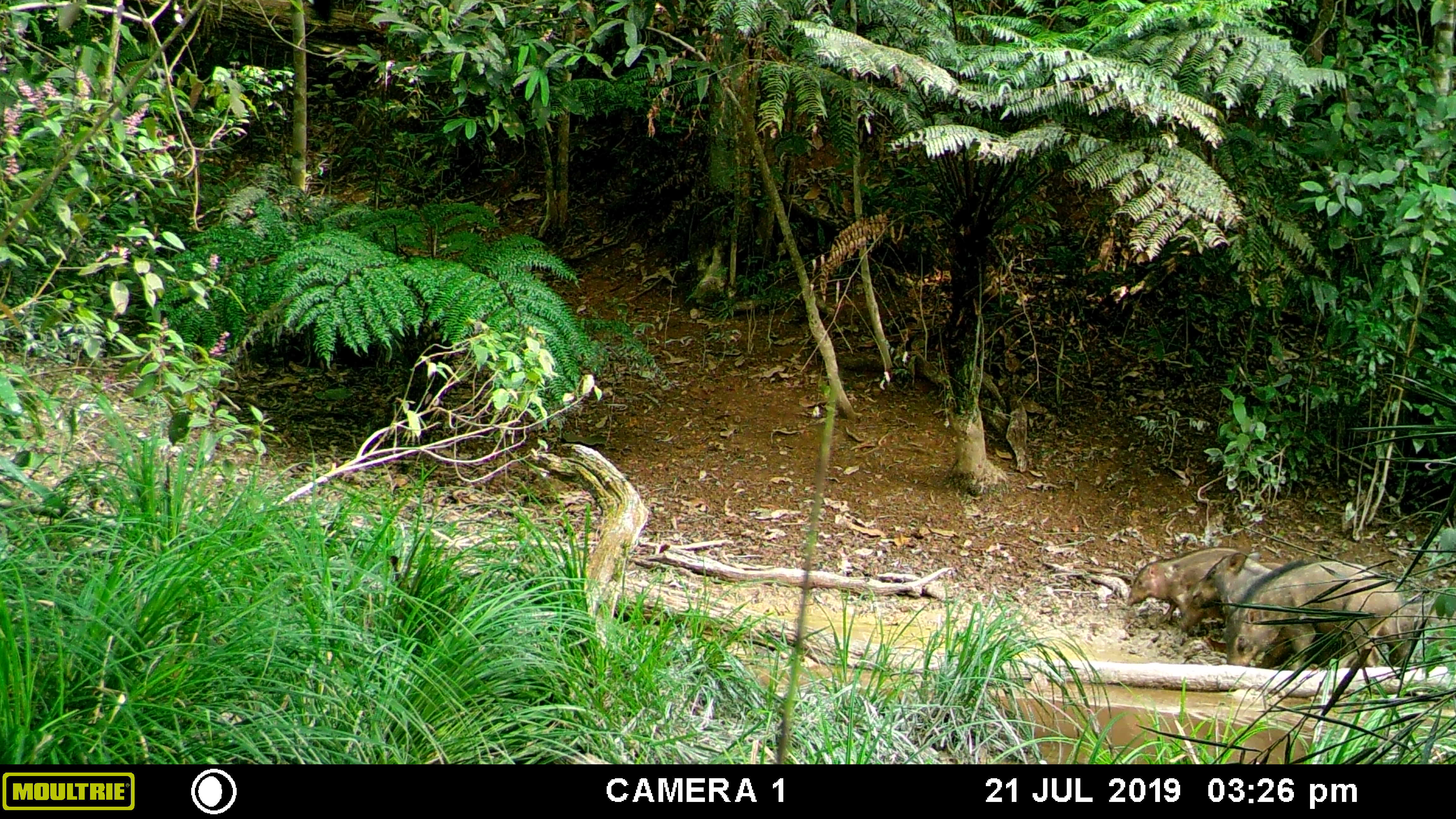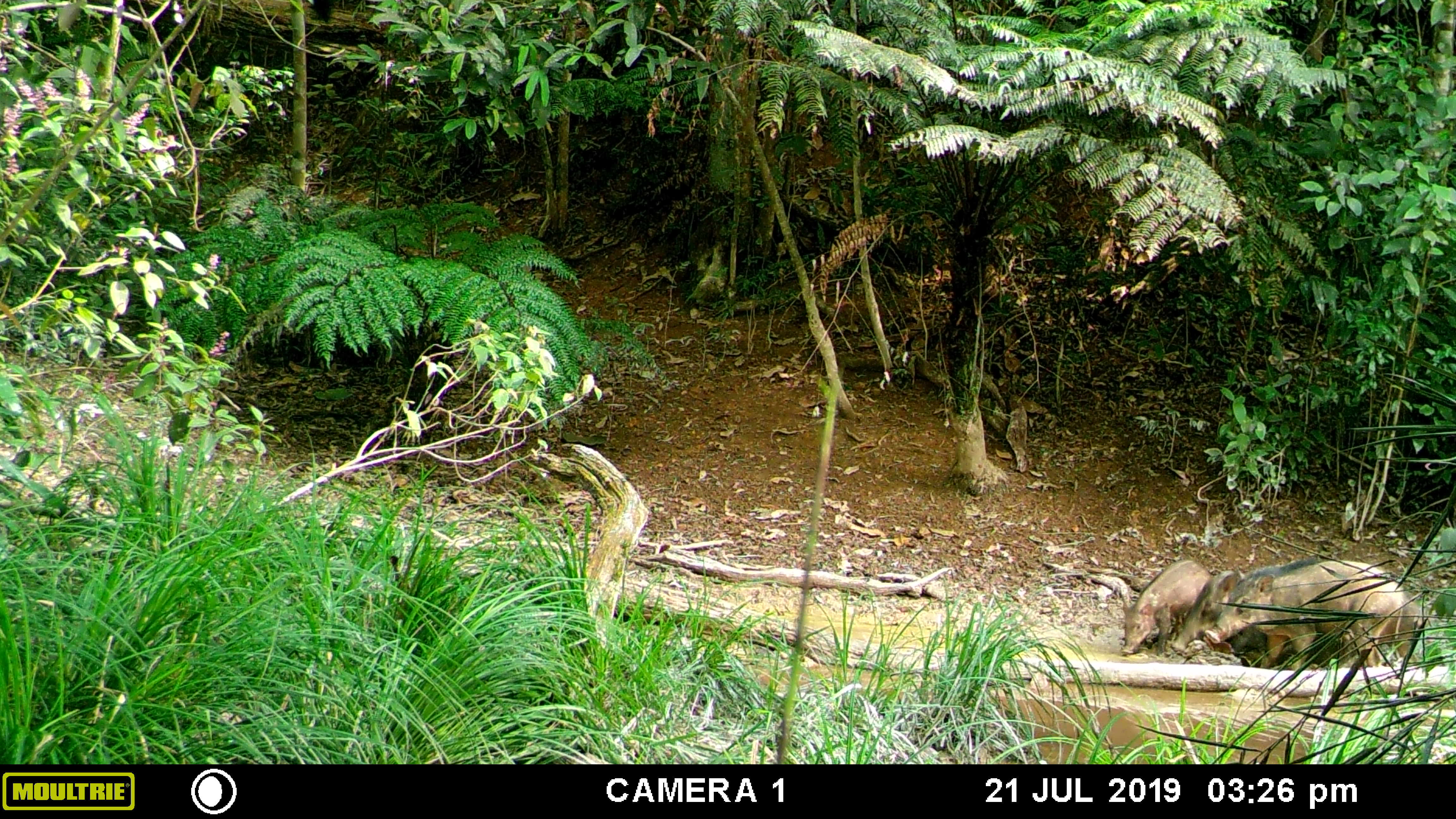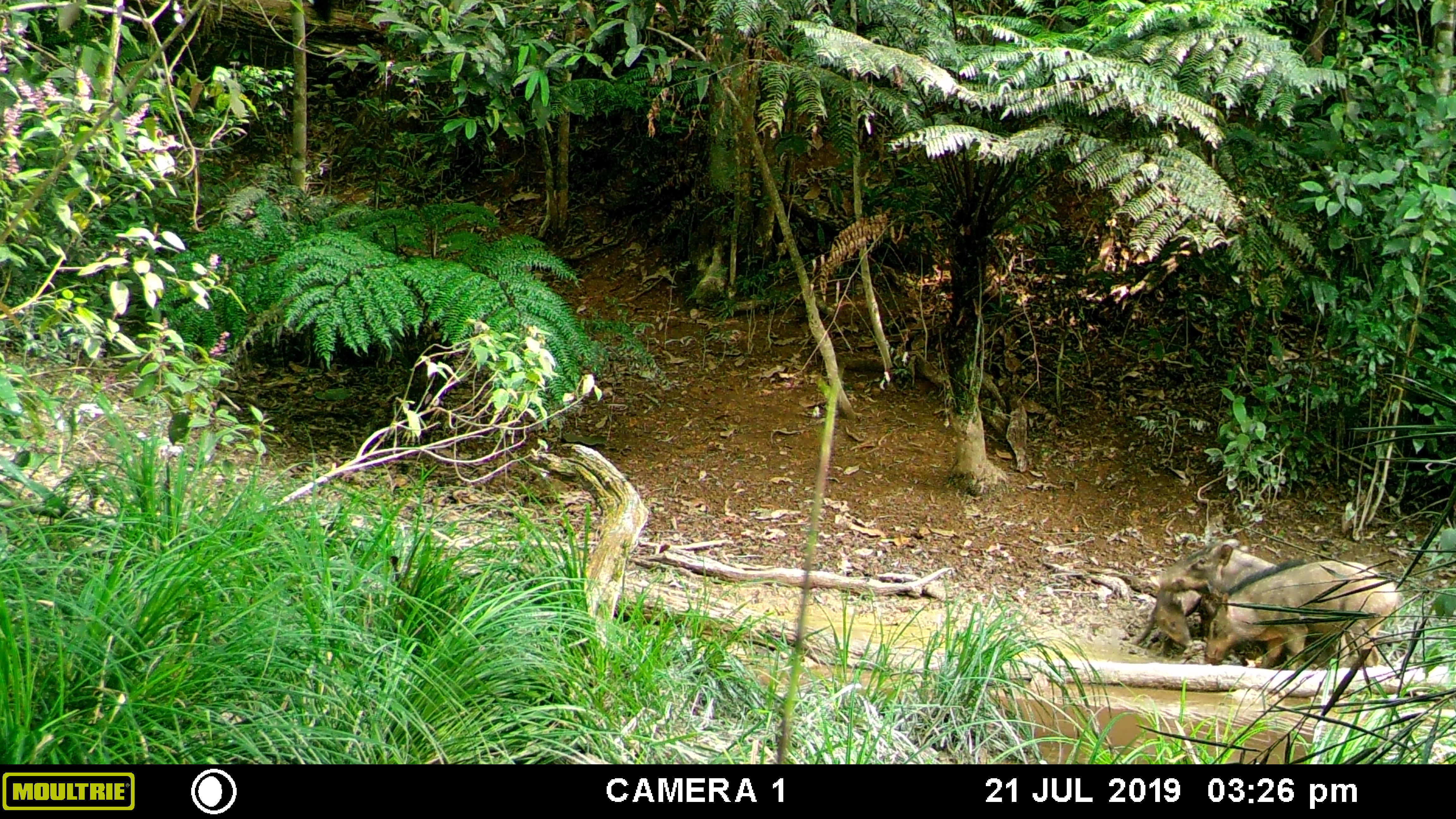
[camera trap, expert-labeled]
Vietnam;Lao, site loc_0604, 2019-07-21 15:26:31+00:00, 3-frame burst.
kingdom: Animalia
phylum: Chordata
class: Mammalia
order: Artiodactyla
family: Suidae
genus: Sus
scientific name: Sus scrofa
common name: eurasian wild pig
Eurasian wild pig (Sus scrofa). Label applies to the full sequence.